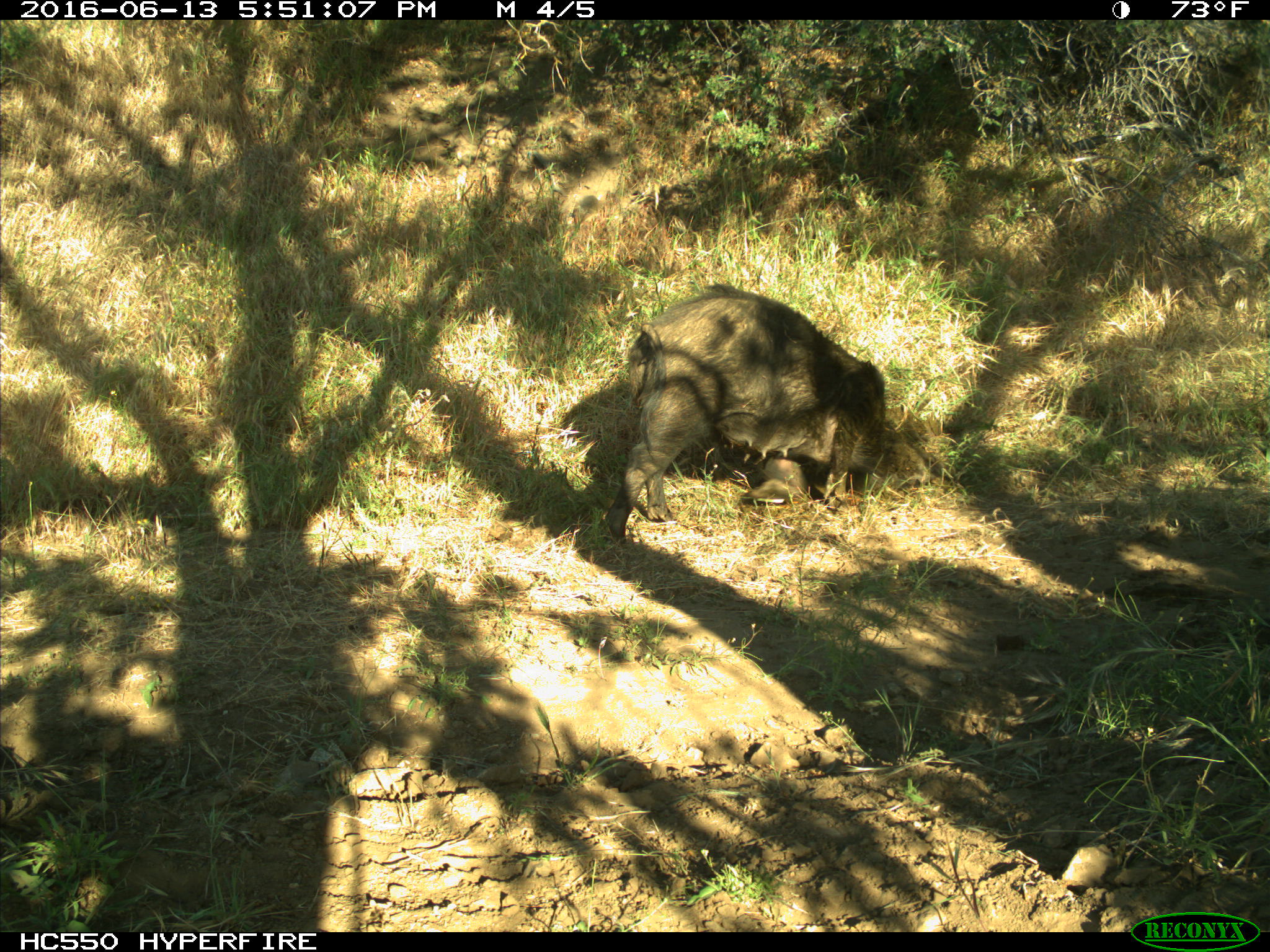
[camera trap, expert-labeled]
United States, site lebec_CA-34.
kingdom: Animalia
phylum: Chordata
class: Mammalia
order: Artiodactyla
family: Suidae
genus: Sus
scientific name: Sus scrofa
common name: wild boar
Sus scrofa (wild boar).